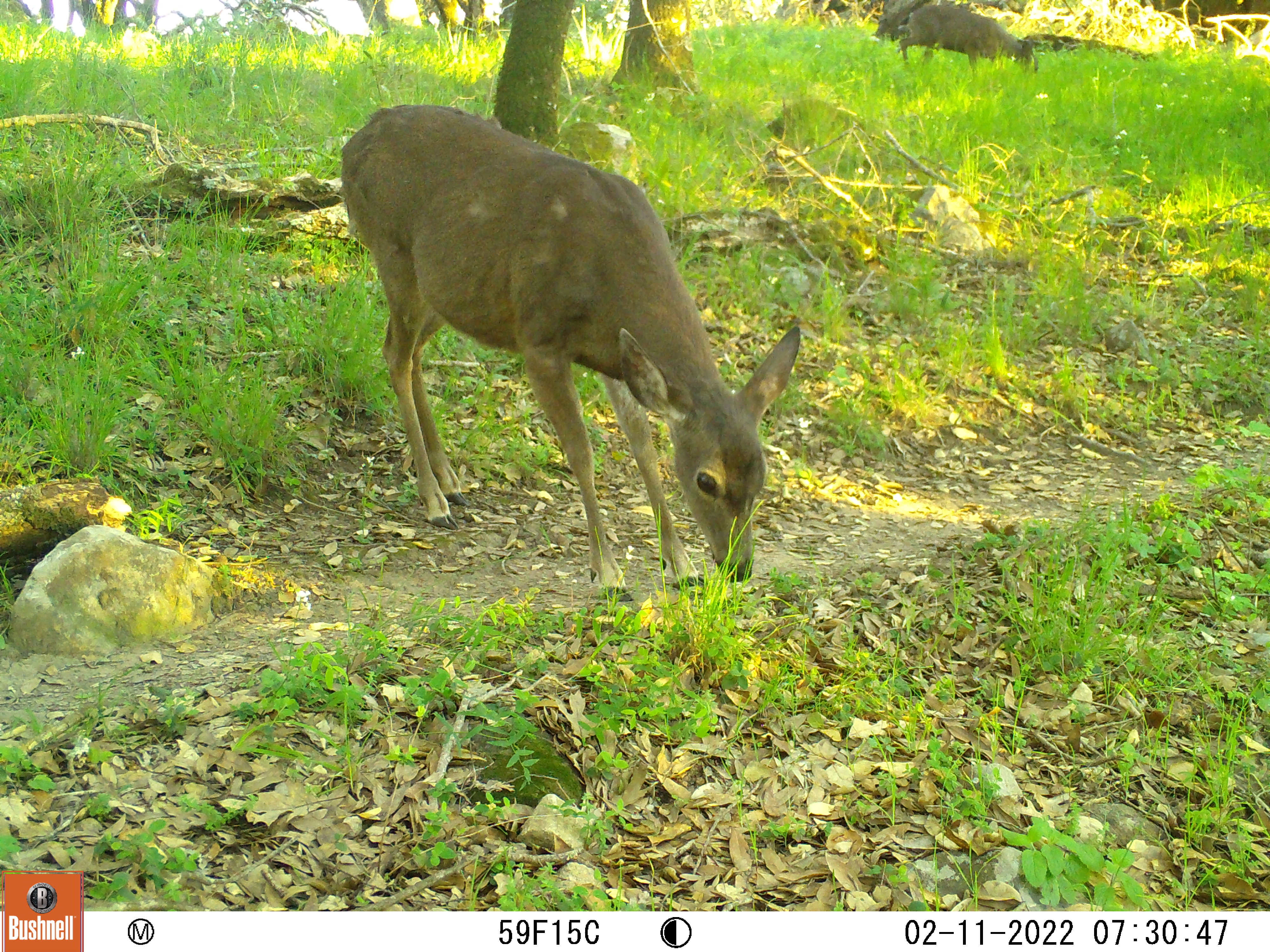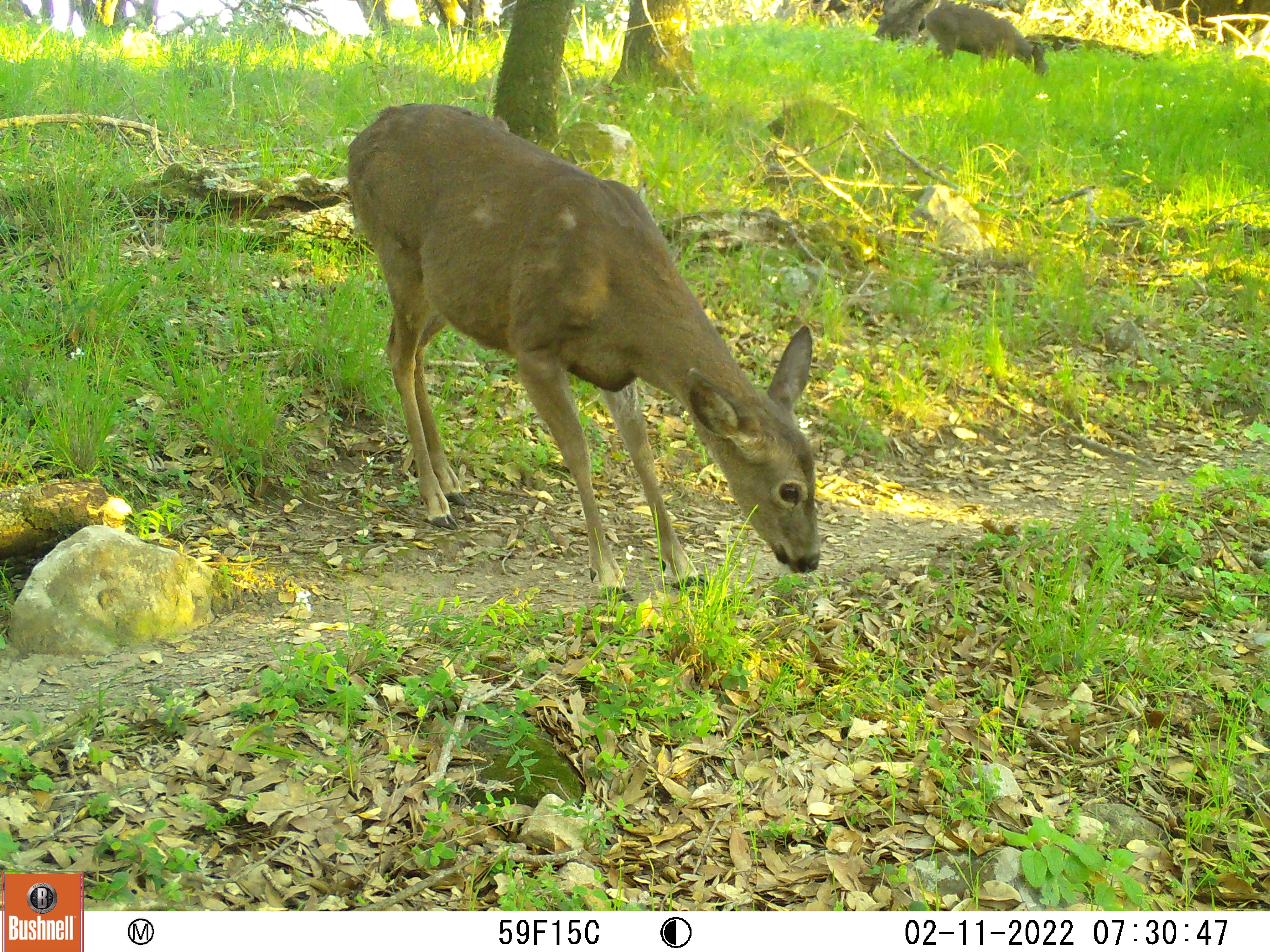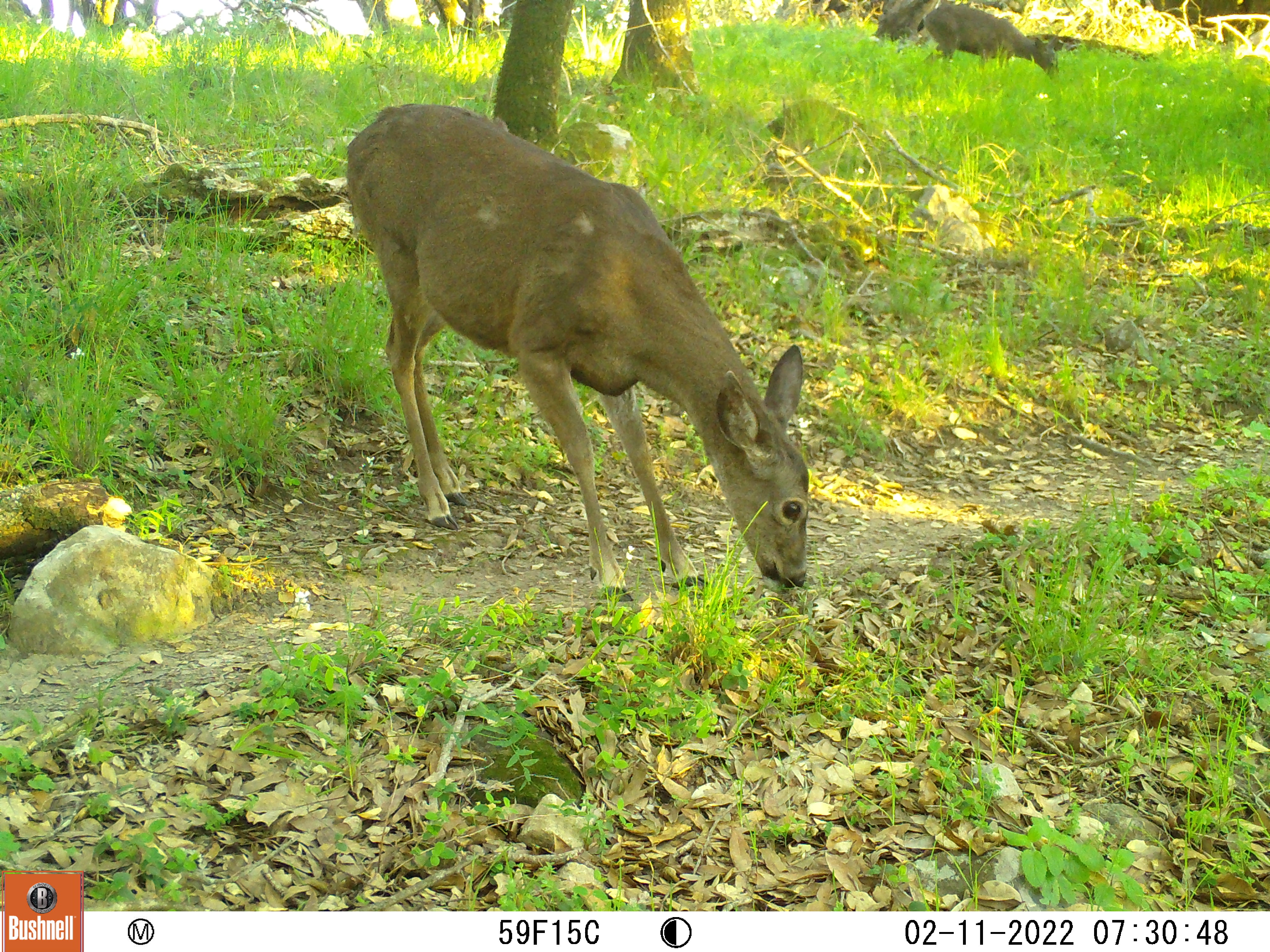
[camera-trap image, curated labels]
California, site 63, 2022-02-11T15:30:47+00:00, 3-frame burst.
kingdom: Animalia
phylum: Chordata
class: Mammalia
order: Artiodactyla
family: Cervidae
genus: Odocoileus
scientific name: Odocoileus hemionus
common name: mule deer